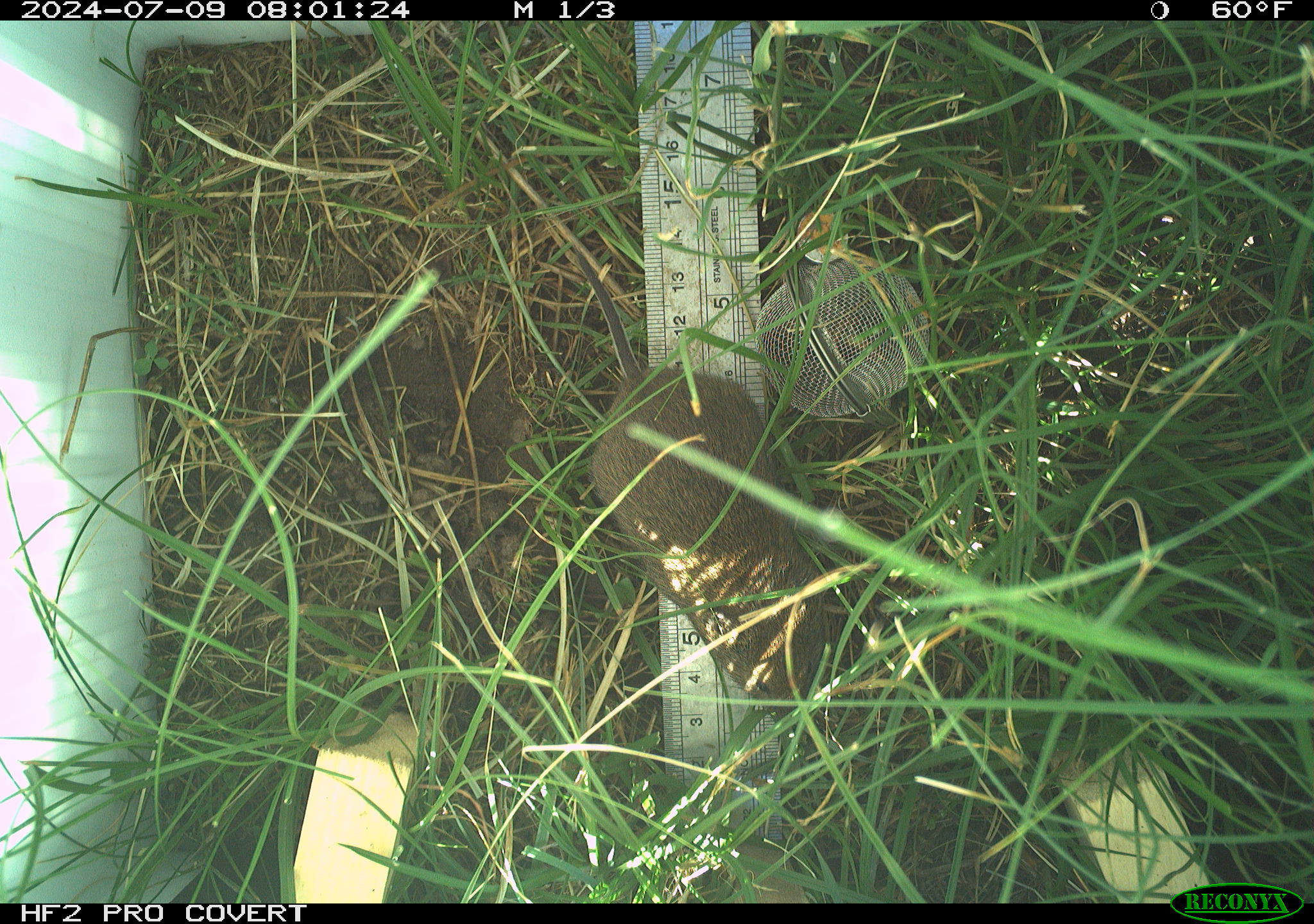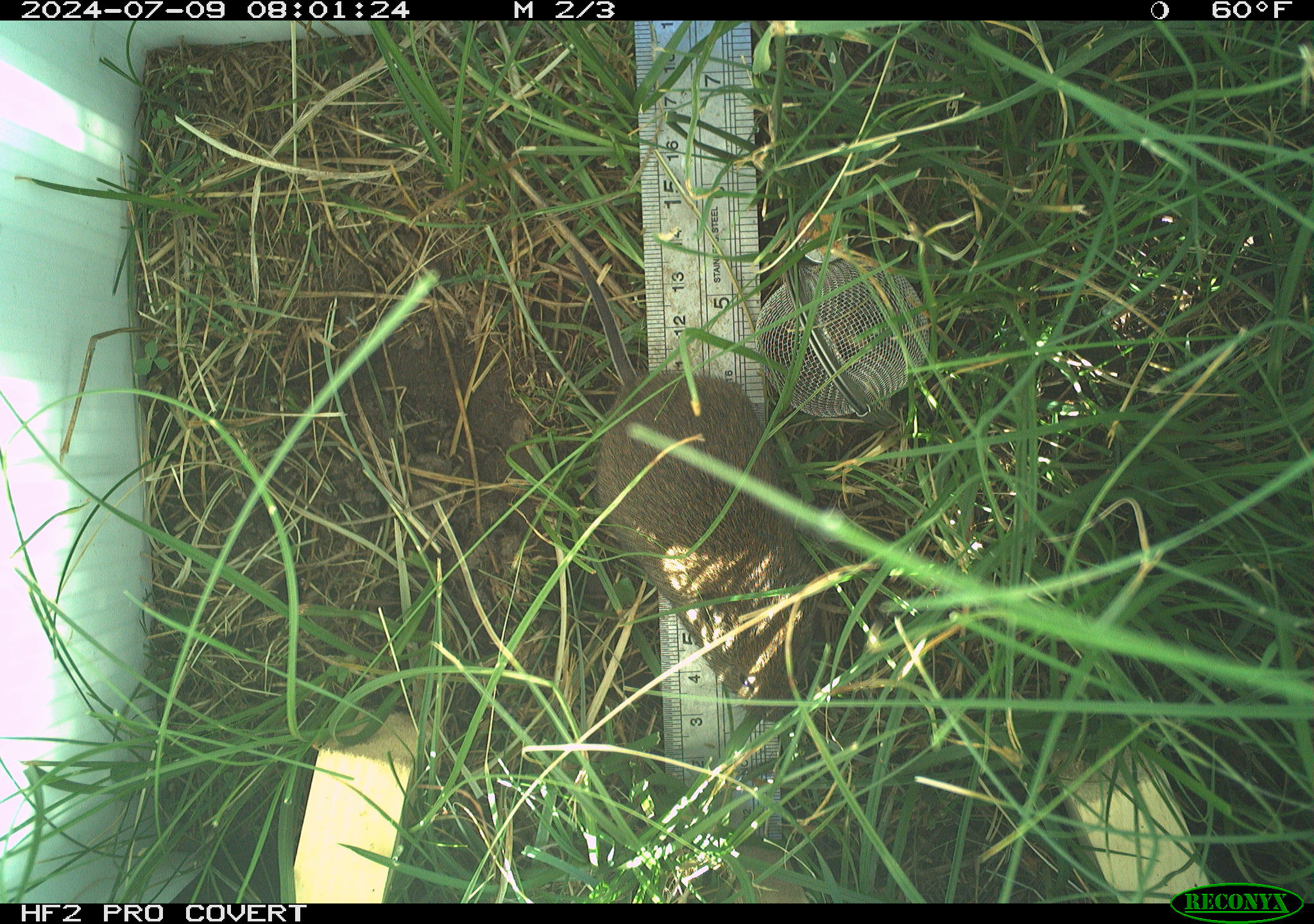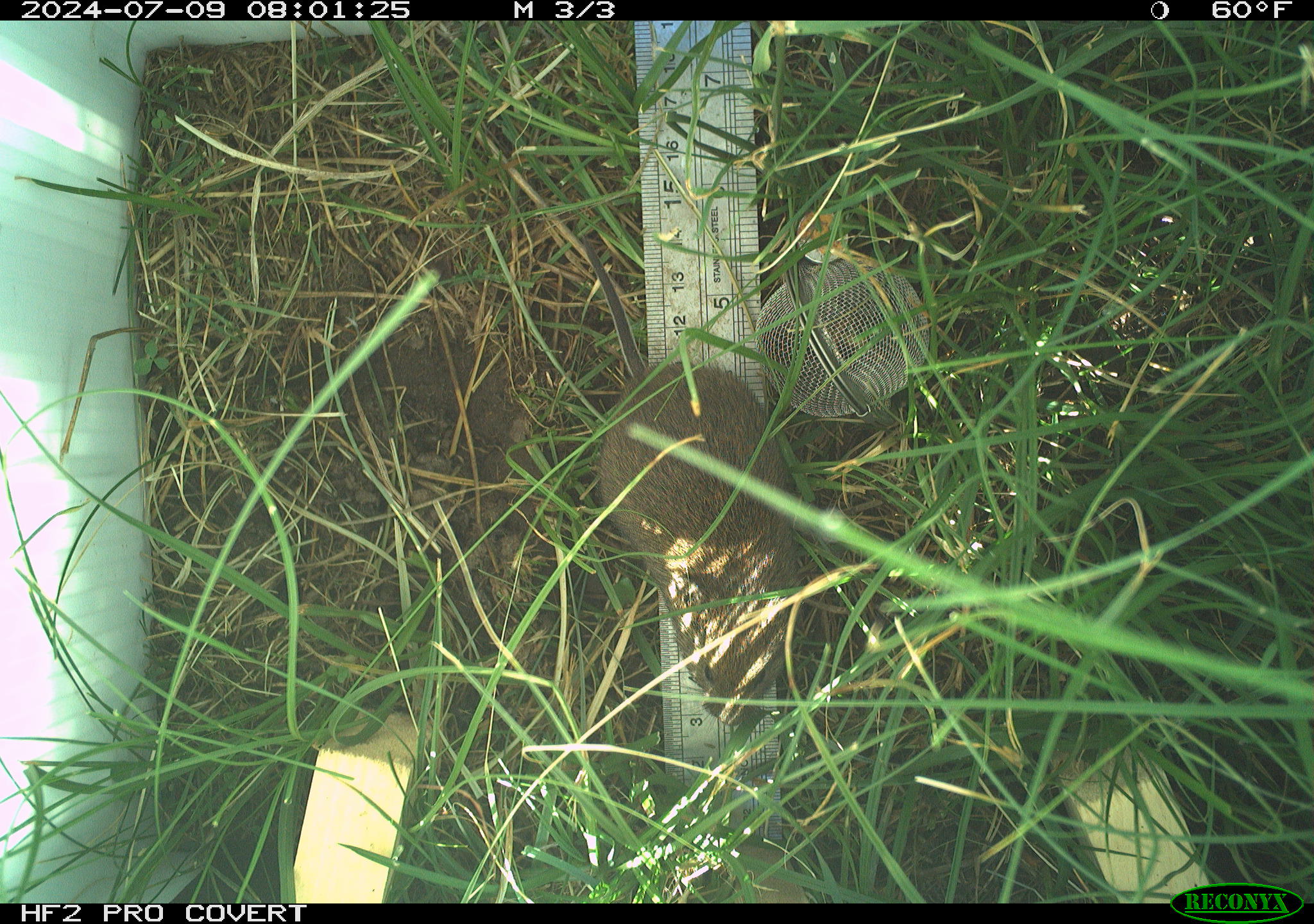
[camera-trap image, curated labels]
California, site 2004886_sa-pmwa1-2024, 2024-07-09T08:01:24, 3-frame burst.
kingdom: Animalia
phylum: Chordata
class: Mammalia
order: Rodentia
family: Cricetidae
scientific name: Arvicolinae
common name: voles, lemmings, and muskrats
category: arvicolinae subfamily